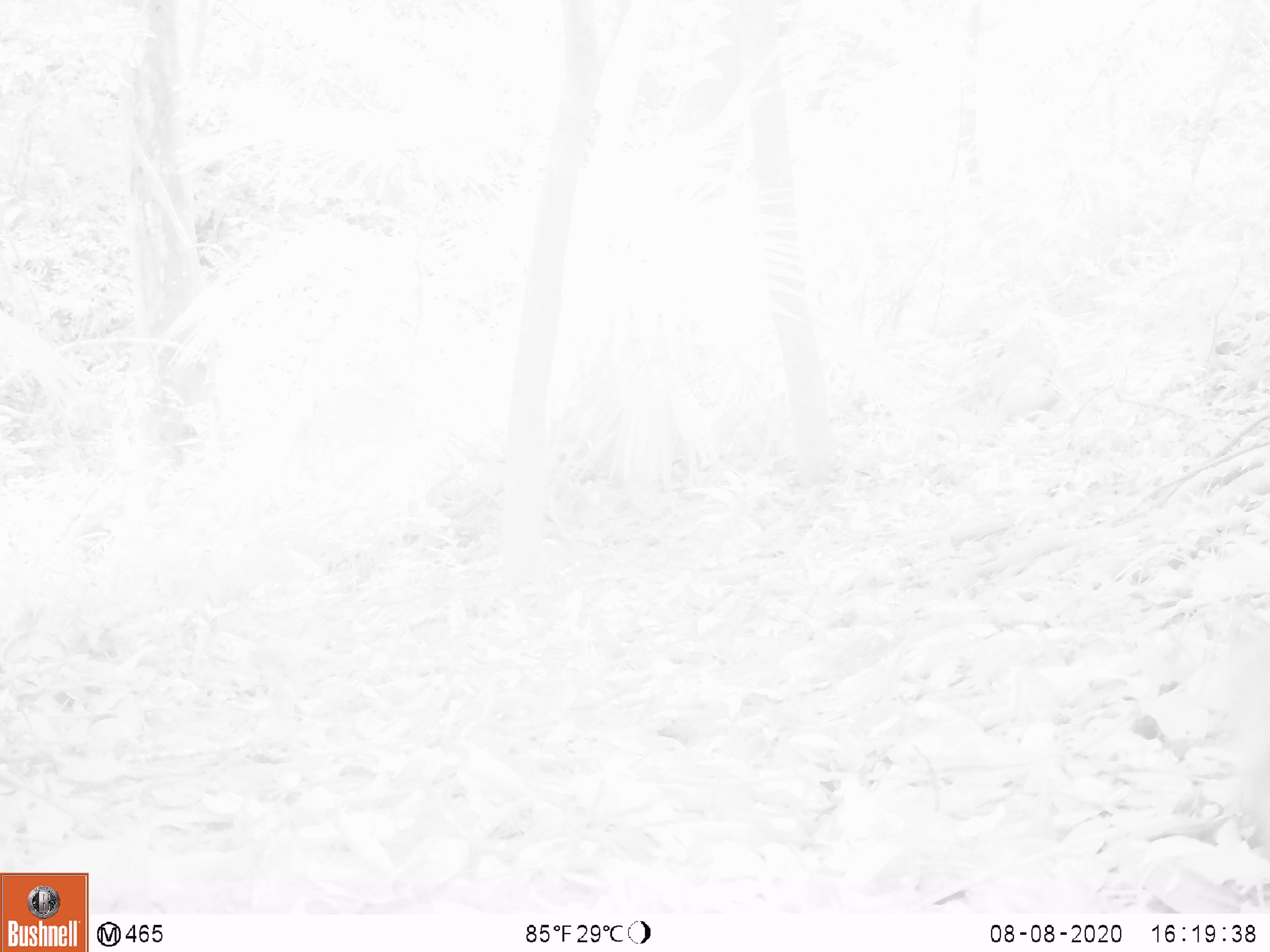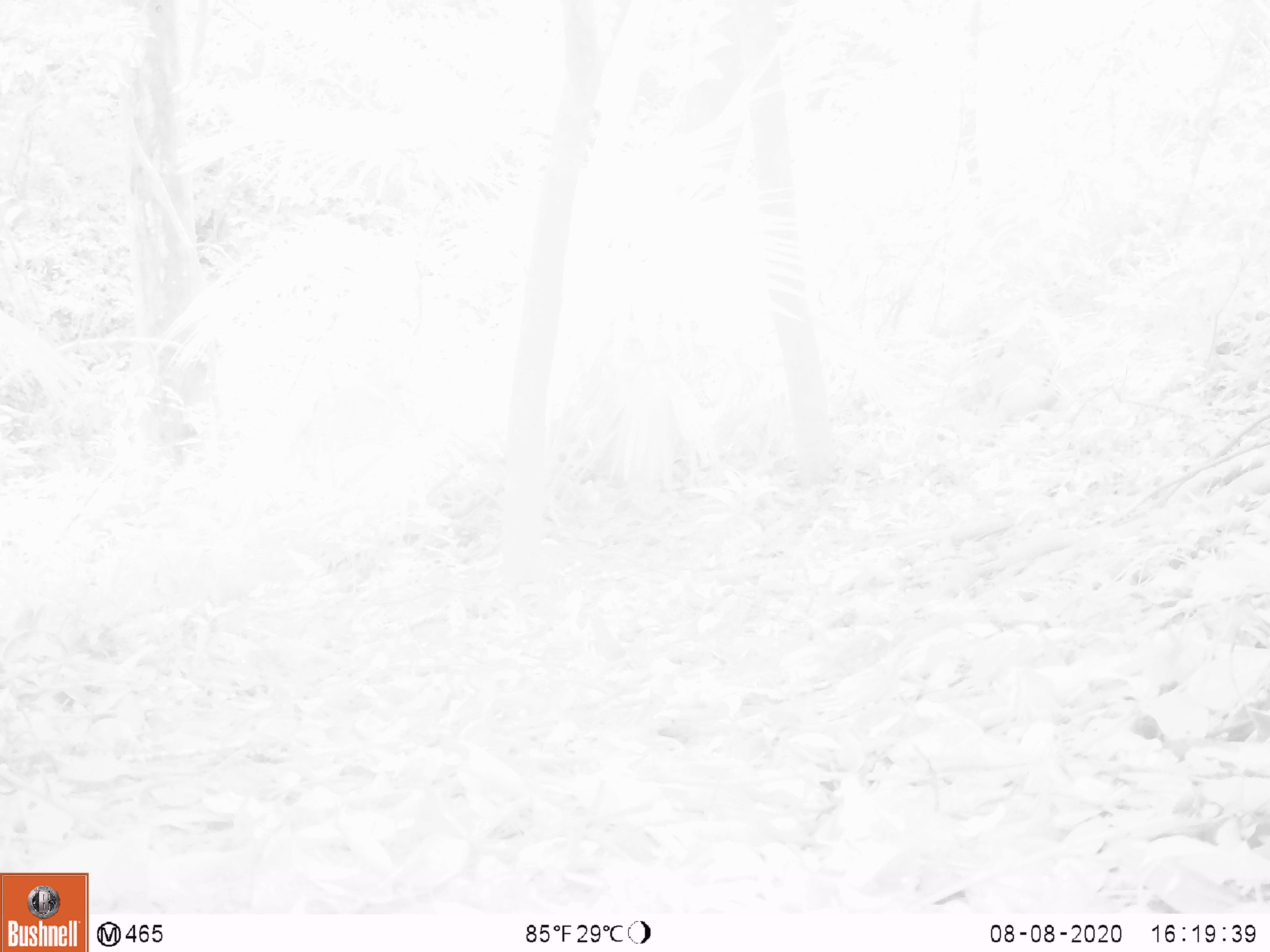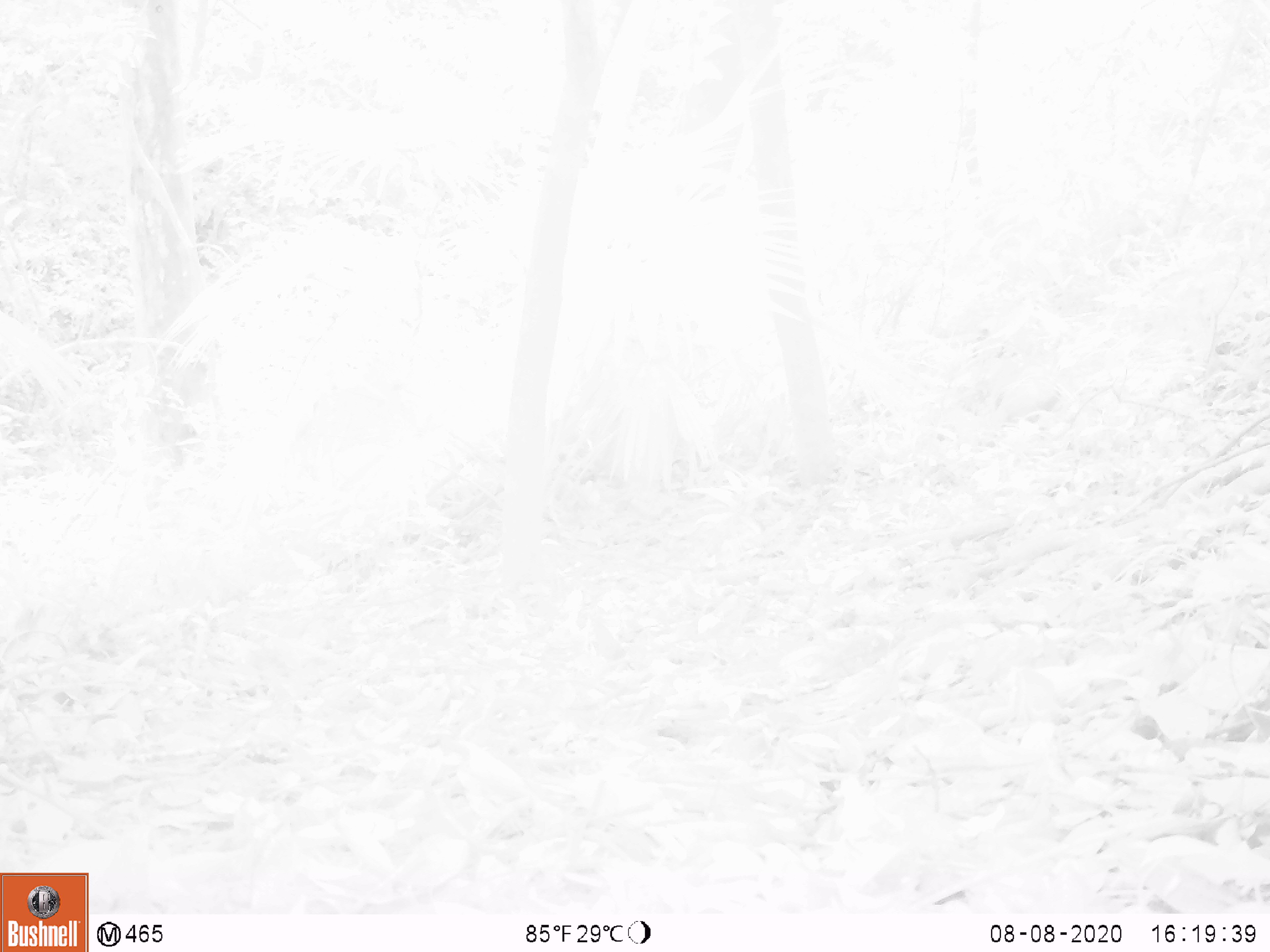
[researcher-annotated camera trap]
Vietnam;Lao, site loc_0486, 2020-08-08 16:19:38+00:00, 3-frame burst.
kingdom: Animalia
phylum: Chordata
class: Mammalia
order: Primates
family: Cercopithecidae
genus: Macaca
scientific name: Macaca nemestrina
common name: pig-tailed macaque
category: pig tailed macaque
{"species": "pig tailed macaque (pig-tailed macaque) (Macaca nemestrina)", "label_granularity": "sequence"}